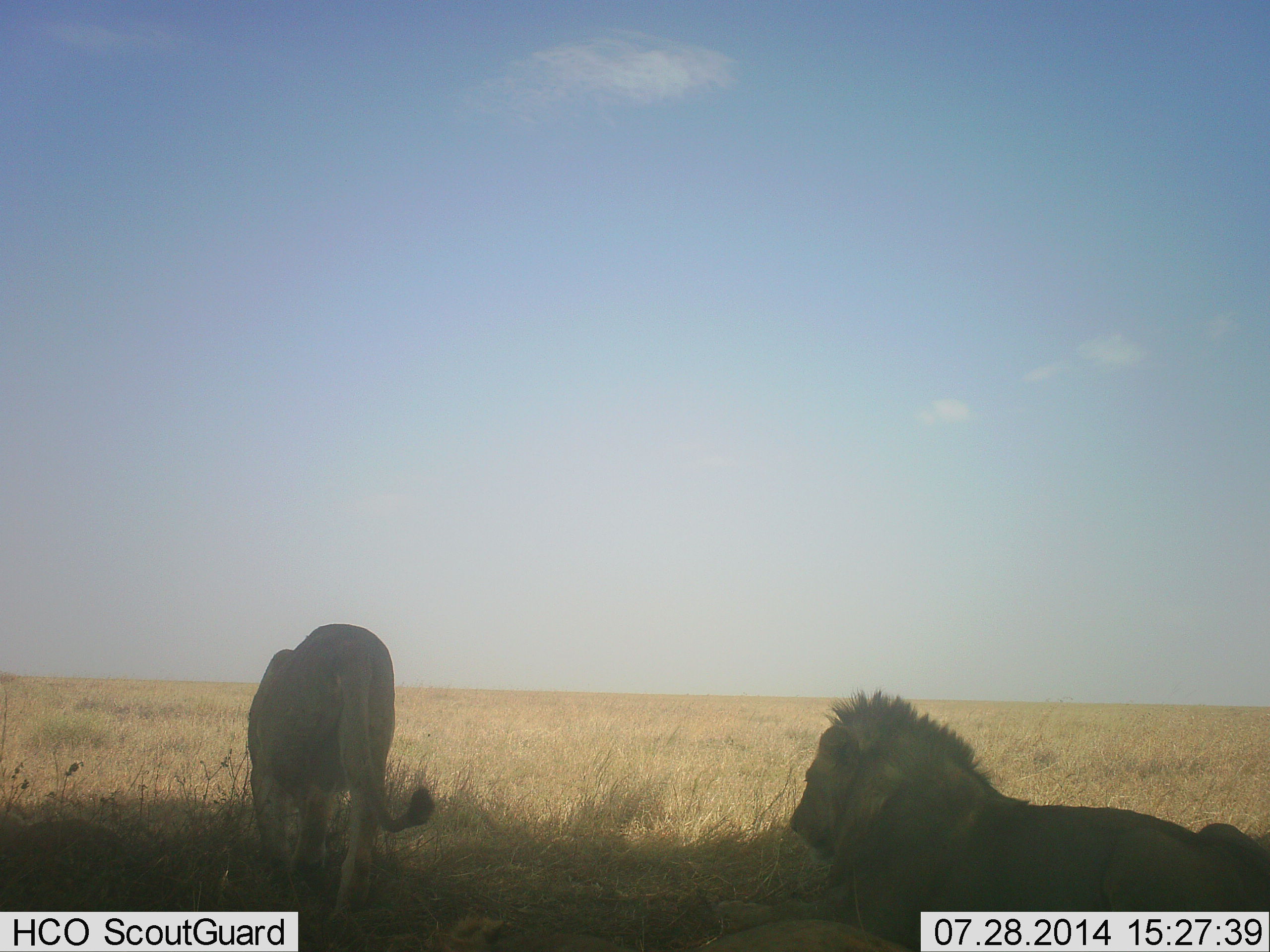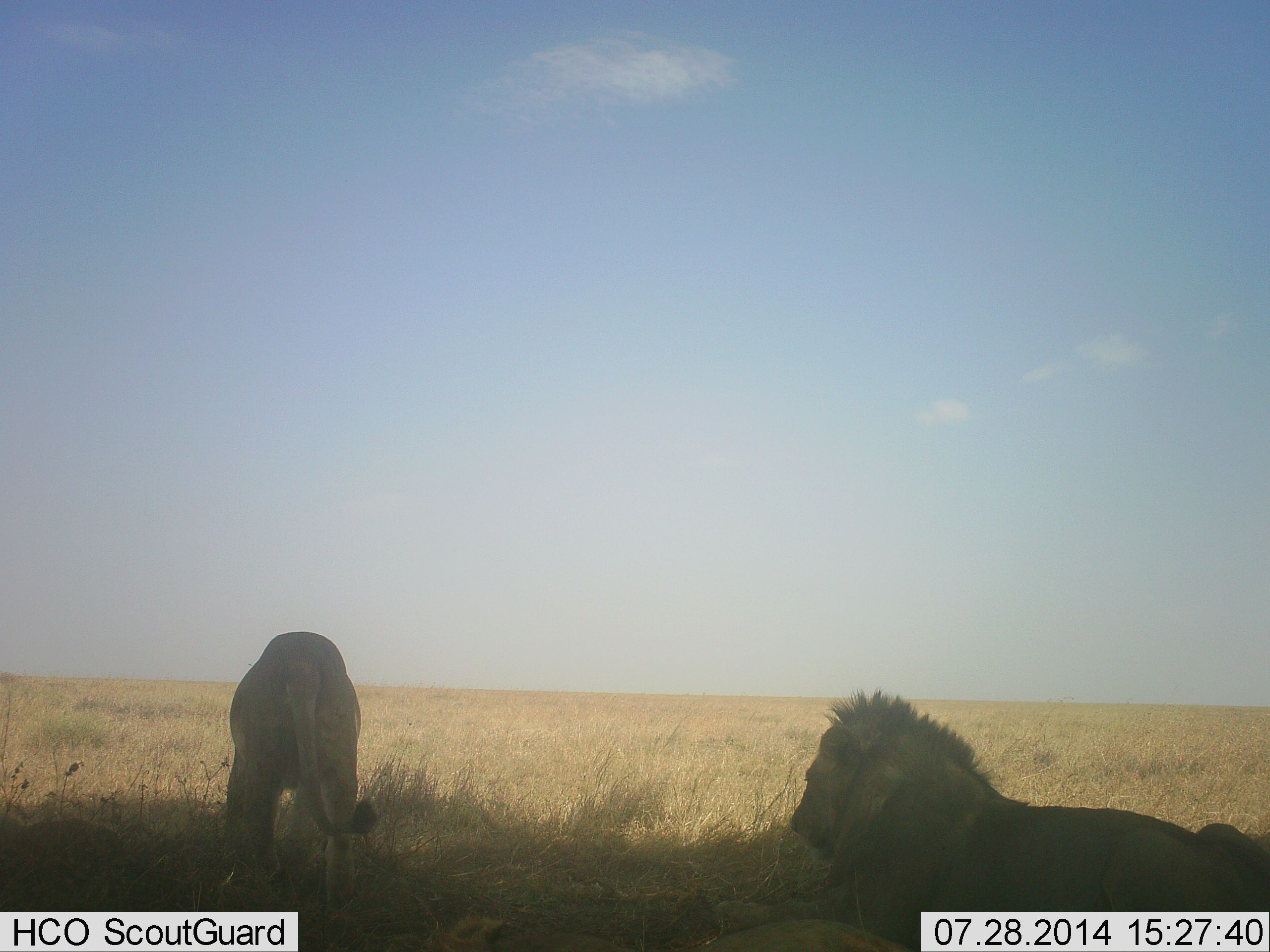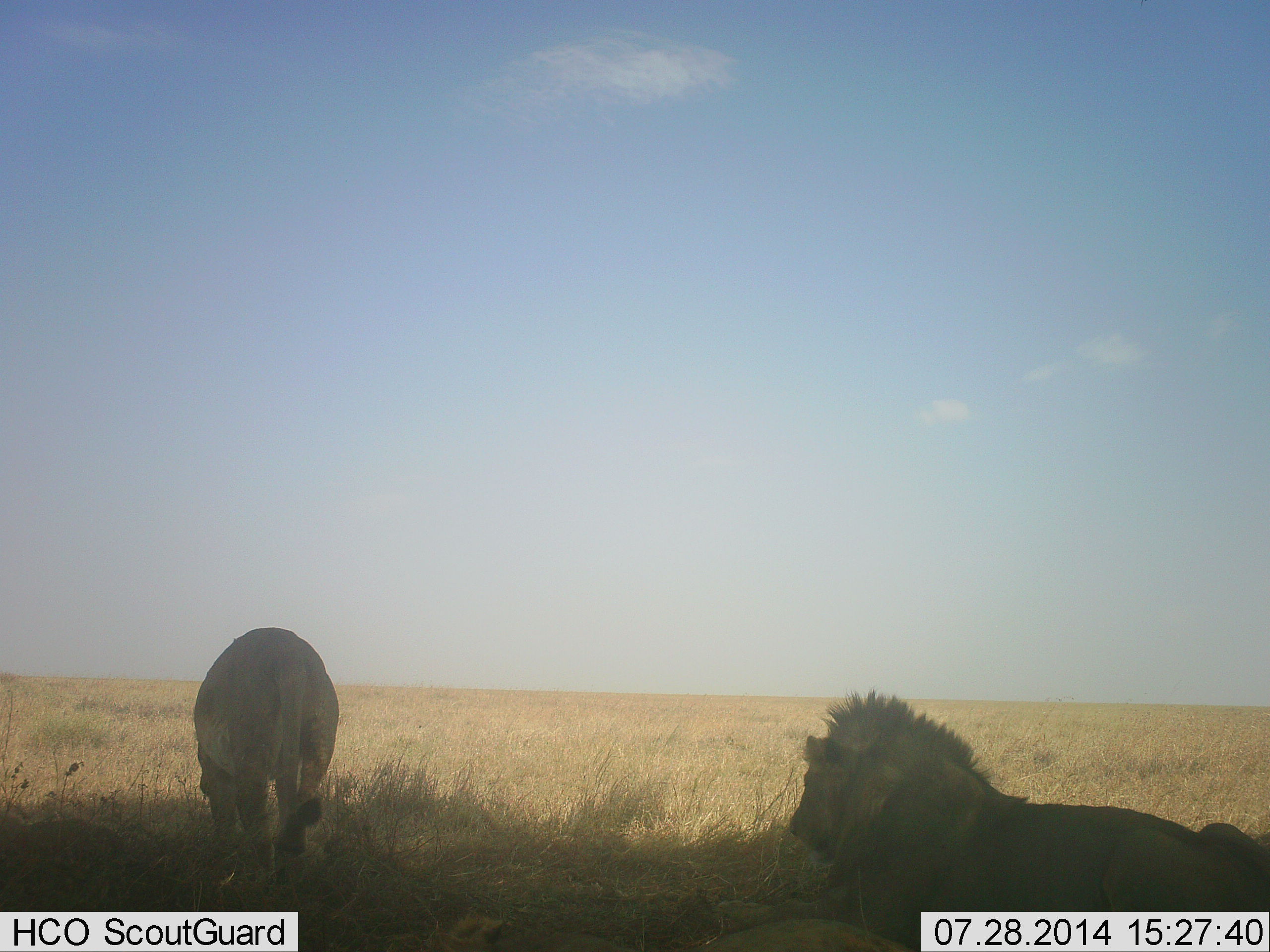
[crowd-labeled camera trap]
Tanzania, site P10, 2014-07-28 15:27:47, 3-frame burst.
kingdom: Animalia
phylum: Chordata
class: Mammalia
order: Carnivora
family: Felidae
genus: Panthera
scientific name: Panthera leo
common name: lion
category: lionfemale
Lionfemale (lion) (Panthera leo), count 1. Behavior (volunteer vote fractions): standing 64%, resting 0%, moving 36%, interacting 9%. Young present (vote fraction): 0%. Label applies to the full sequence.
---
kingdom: Animalia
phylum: Chordata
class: Mammalia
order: Carnivora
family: Felidae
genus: Panthera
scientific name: Panthera leo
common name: lion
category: lionmale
Lionmale (lion) (Panthera leo), count 1. Behavior (volunteer vote fractions): standing 8%, resting 100%, moving 0%, interacting 0%. Young present (vote fraction): 0%. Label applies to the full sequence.